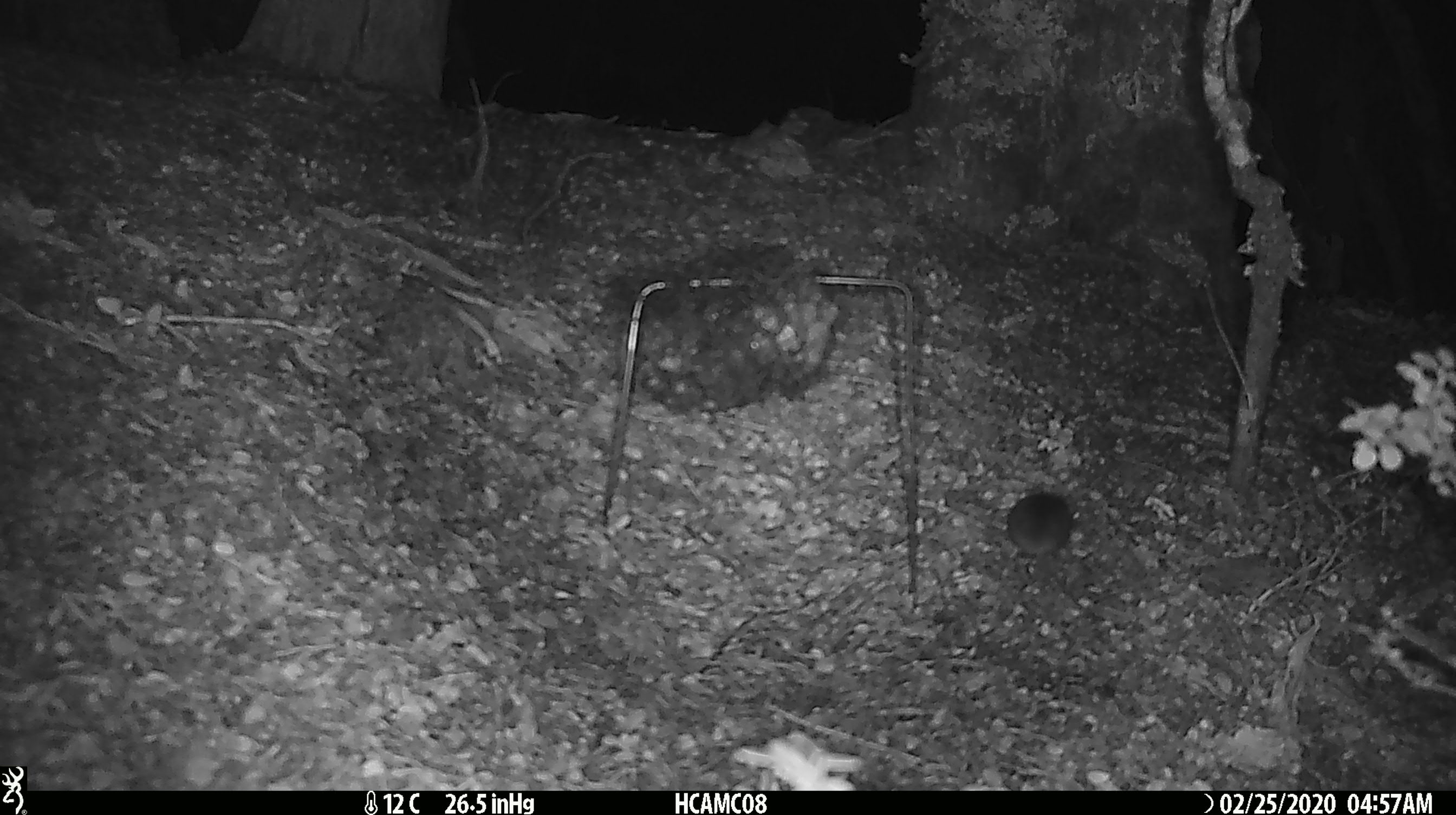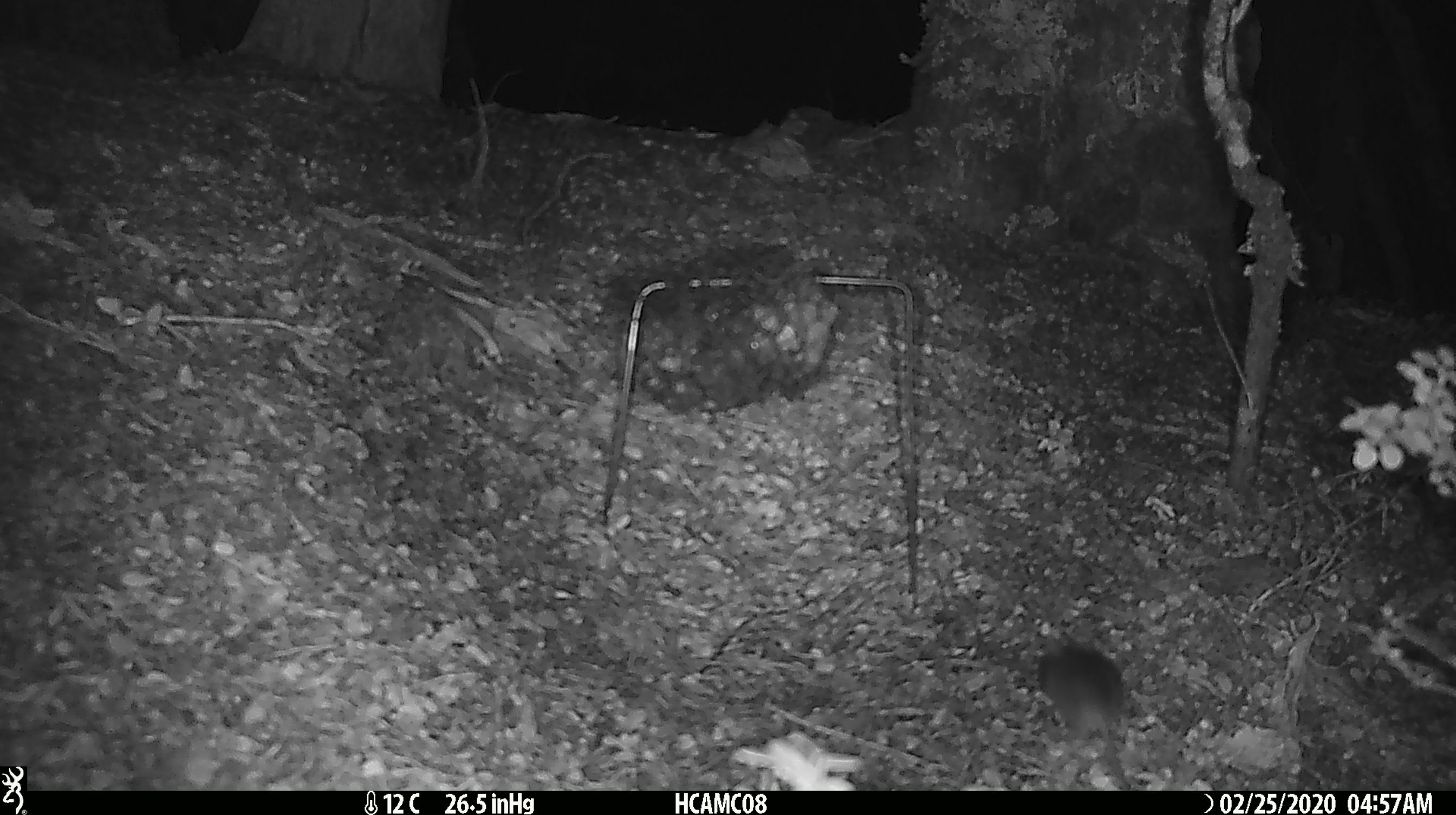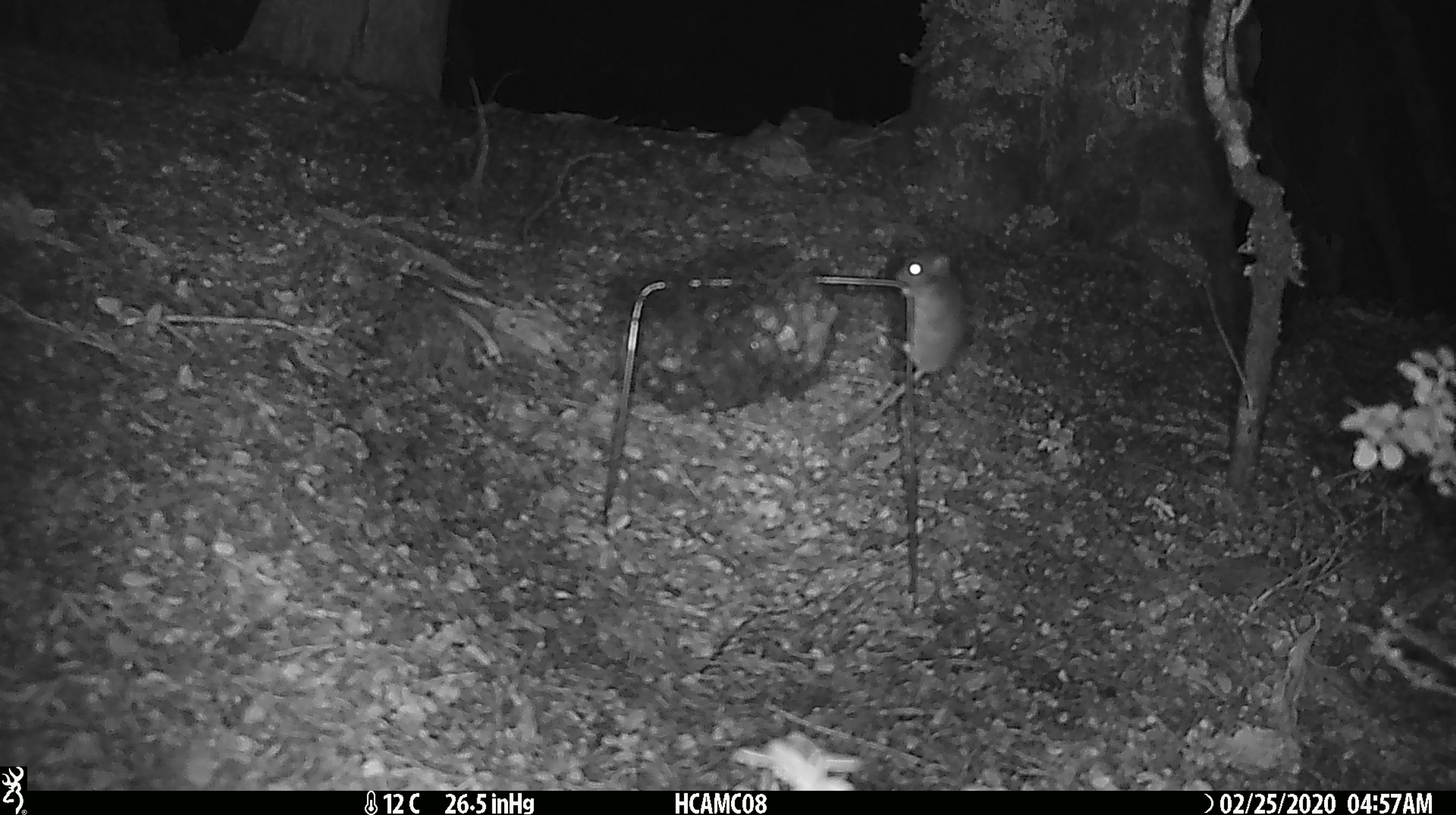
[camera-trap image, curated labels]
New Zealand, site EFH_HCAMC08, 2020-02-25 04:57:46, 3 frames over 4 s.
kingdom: Animalia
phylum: Chordata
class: Mammalia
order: Rodentia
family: Muridae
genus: Mus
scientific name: Mus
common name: mouse